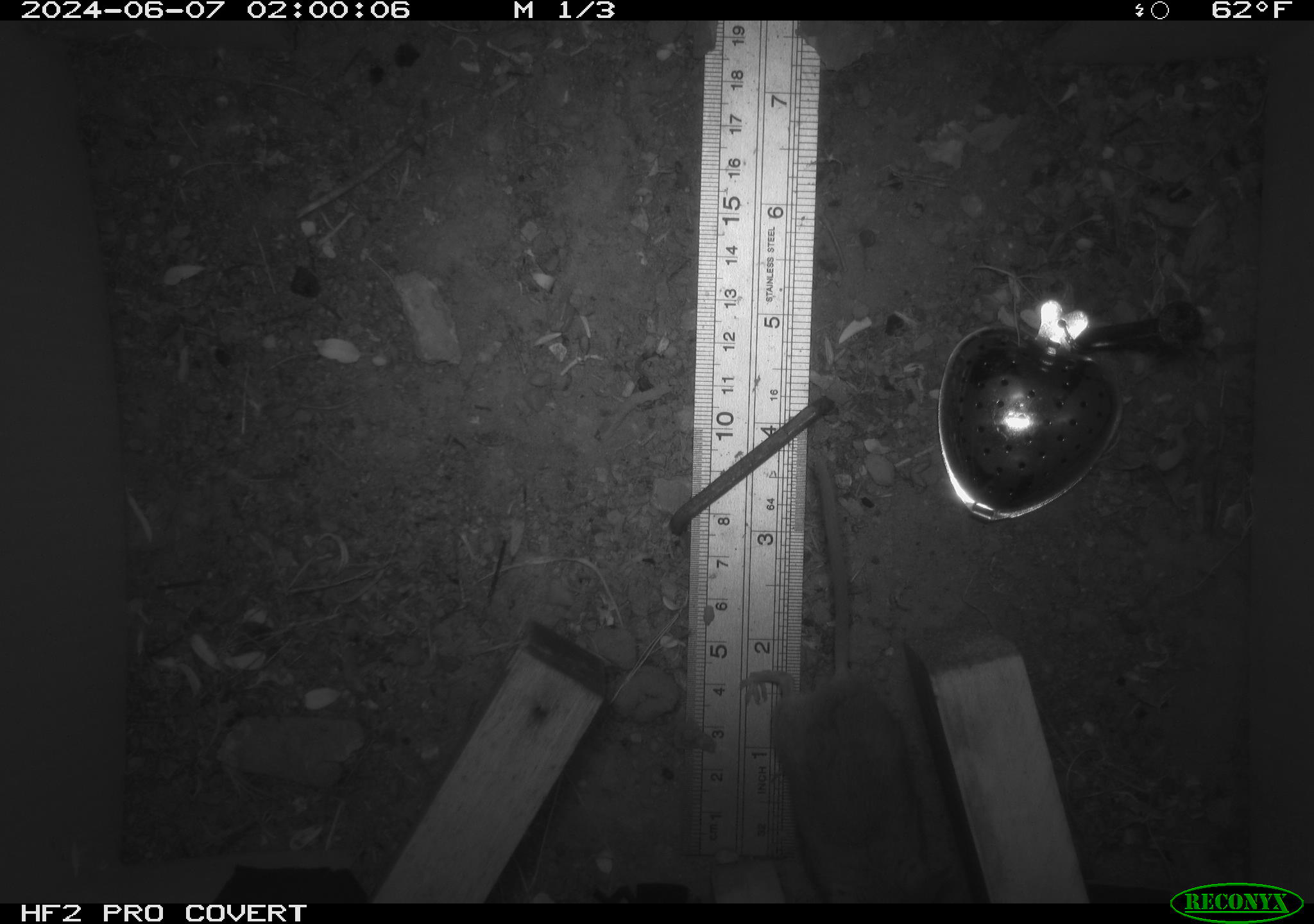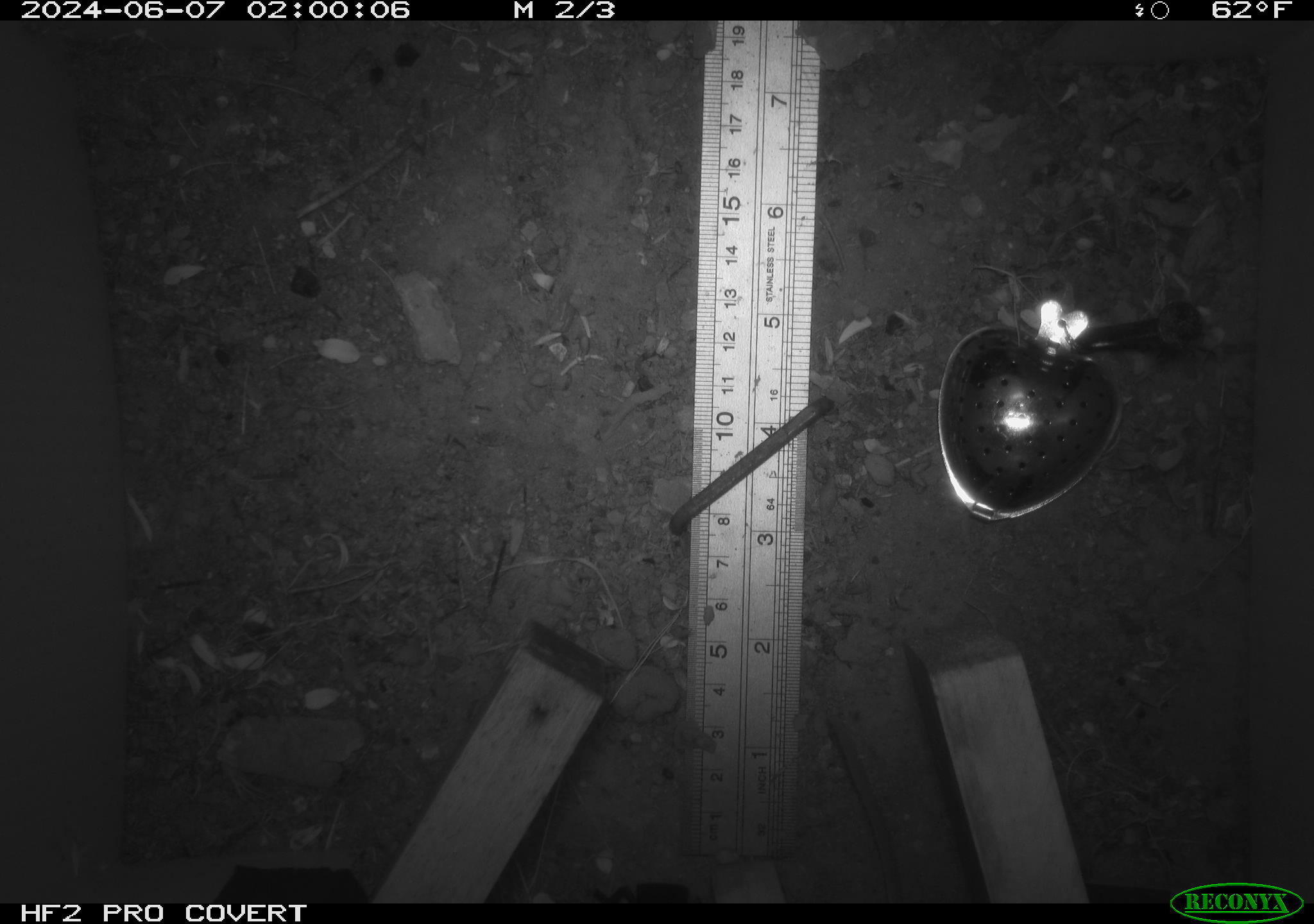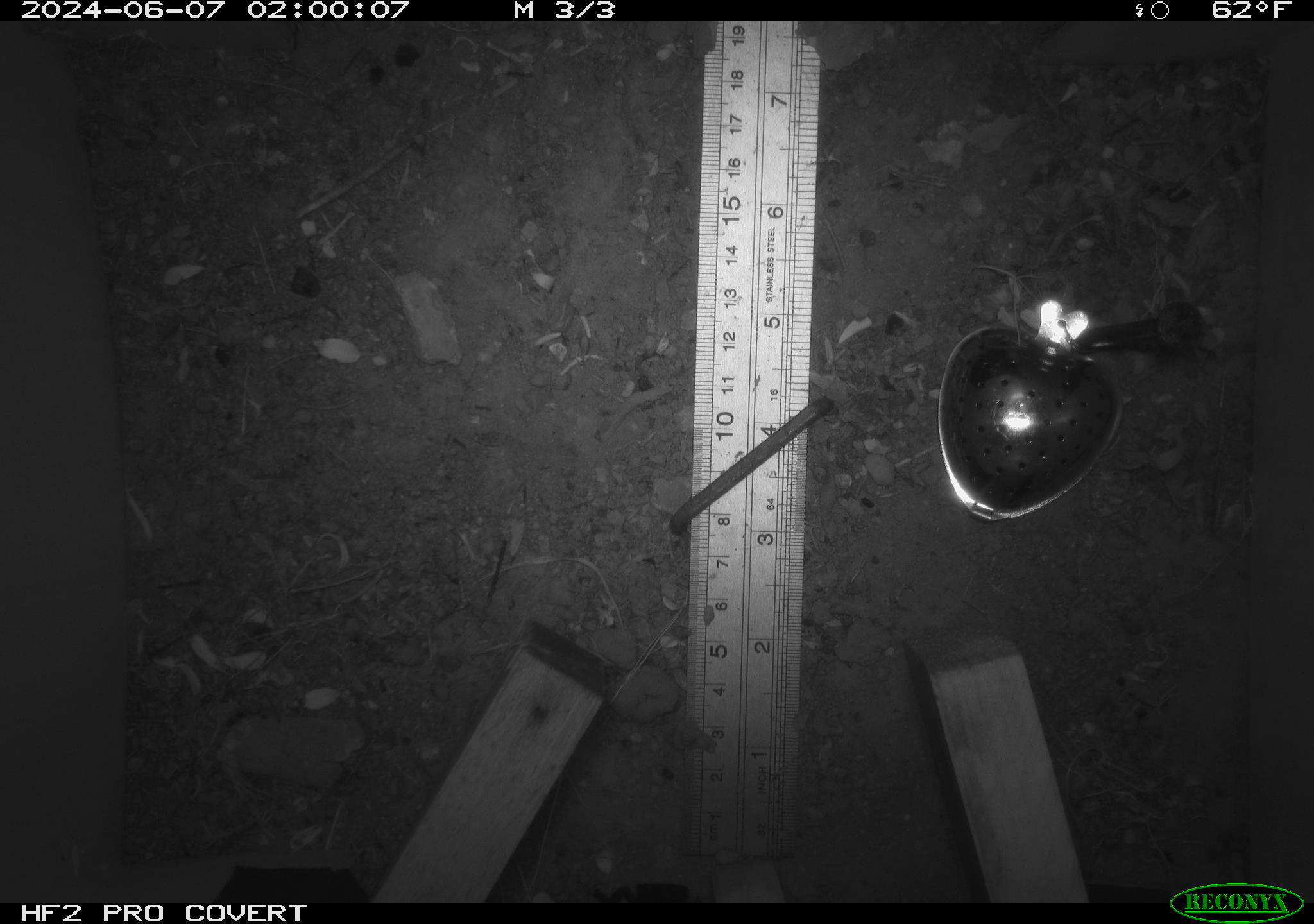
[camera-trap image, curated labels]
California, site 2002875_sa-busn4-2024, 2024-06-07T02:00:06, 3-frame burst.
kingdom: Animalia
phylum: Chordata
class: Mammalia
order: Rodentia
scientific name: Rodentia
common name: rodent